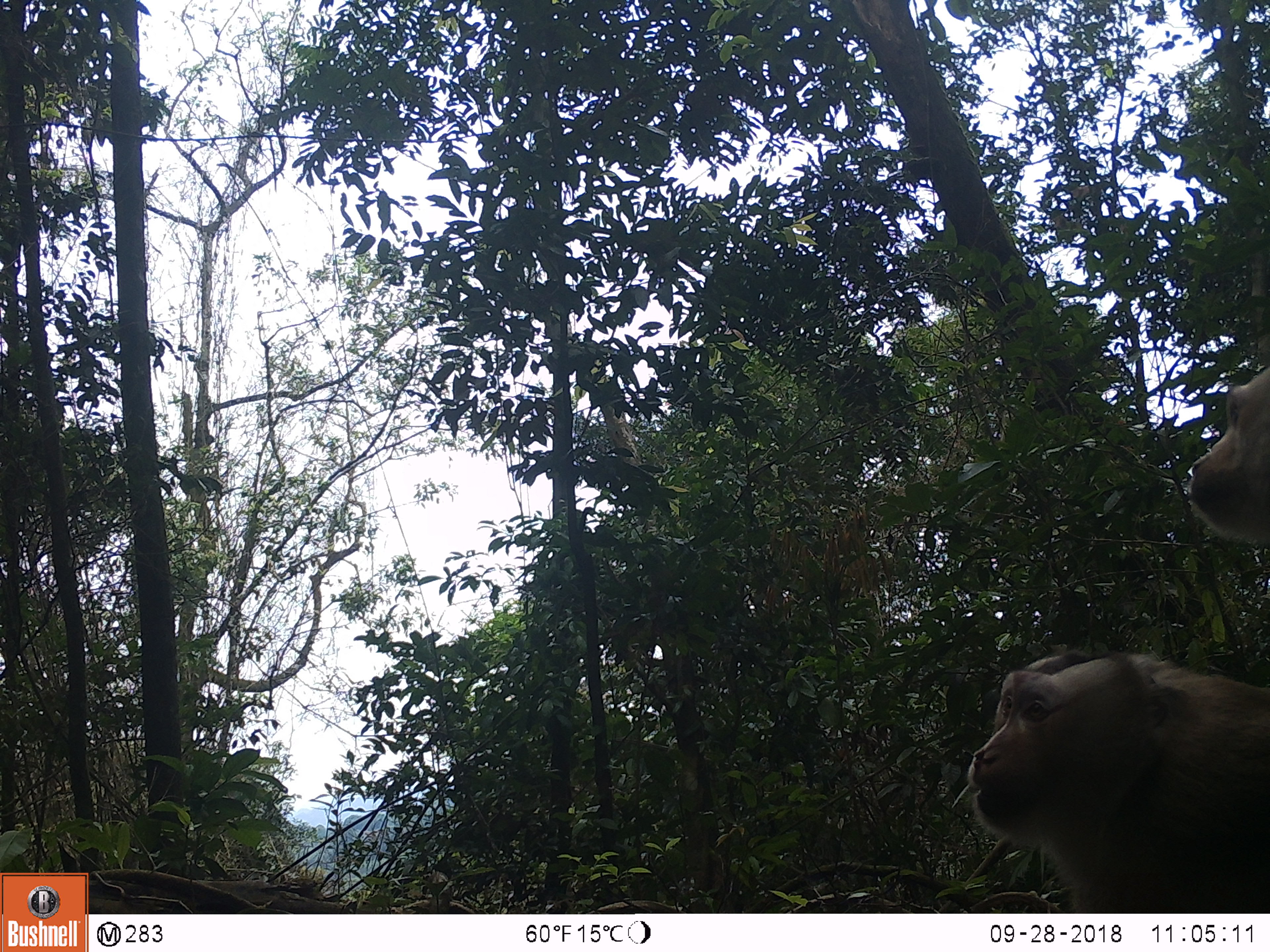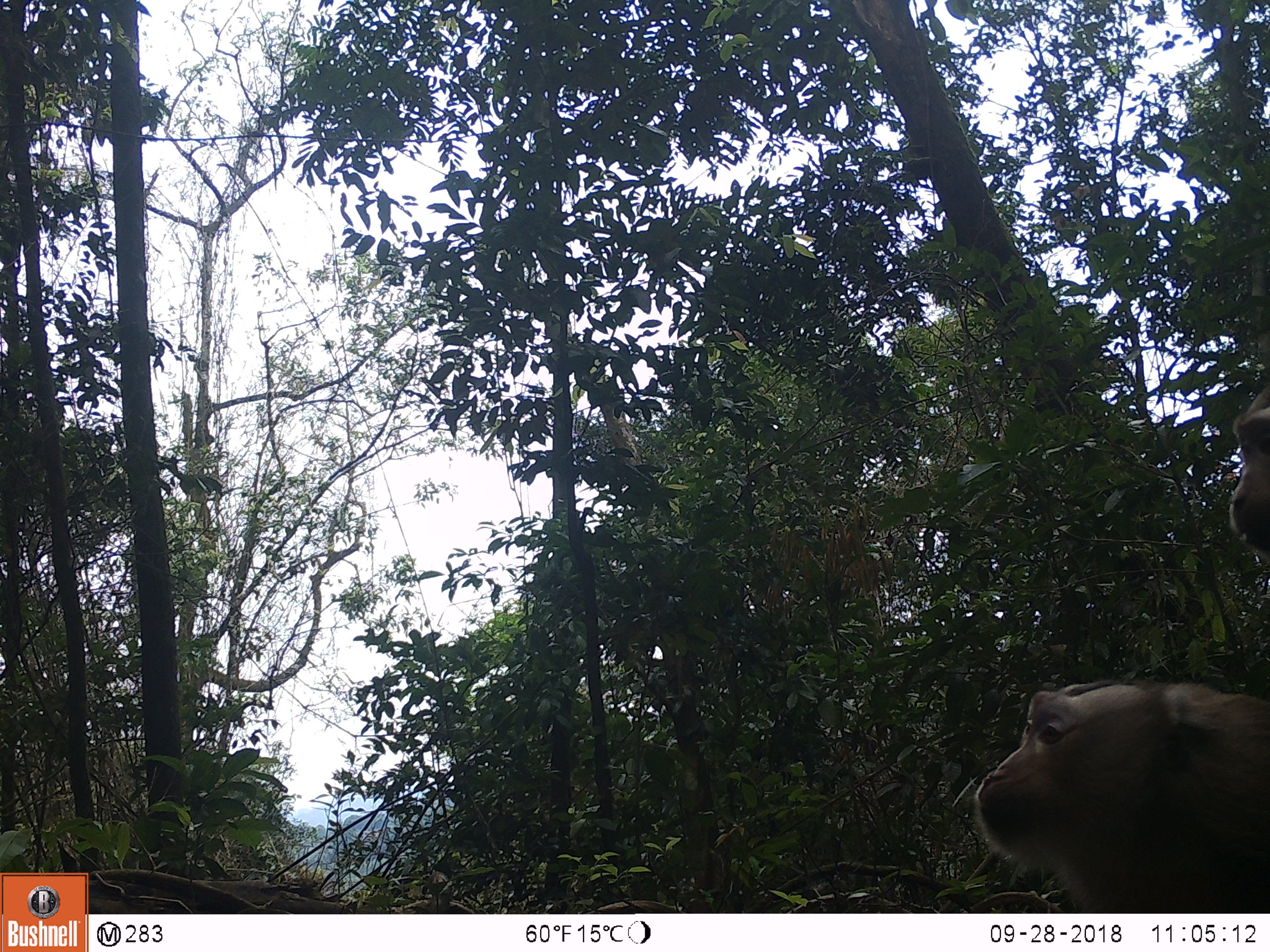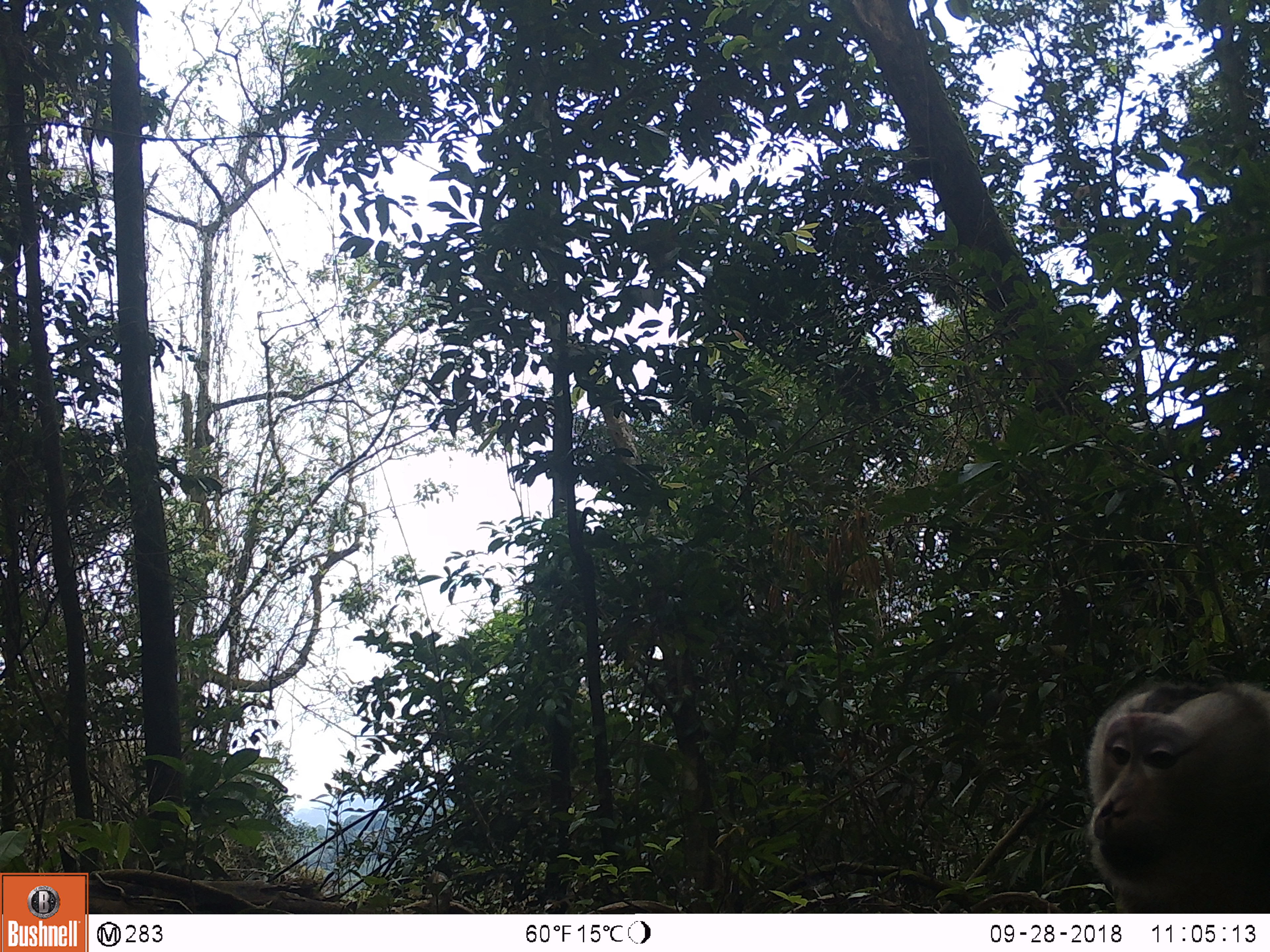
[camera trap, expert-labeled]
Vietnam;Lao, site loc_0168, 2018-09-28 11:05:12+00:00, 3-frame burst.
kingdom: Animalia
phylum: Chordata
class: Mammalia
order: Primates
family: Cercopithecidae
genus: Macaca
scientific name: Macaca nemestrina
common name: pig-tailed macaque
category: pig tailed macaque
Pig tailed macaque (pig-tailed macaque) (Macaca nemestrina). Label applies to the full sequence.